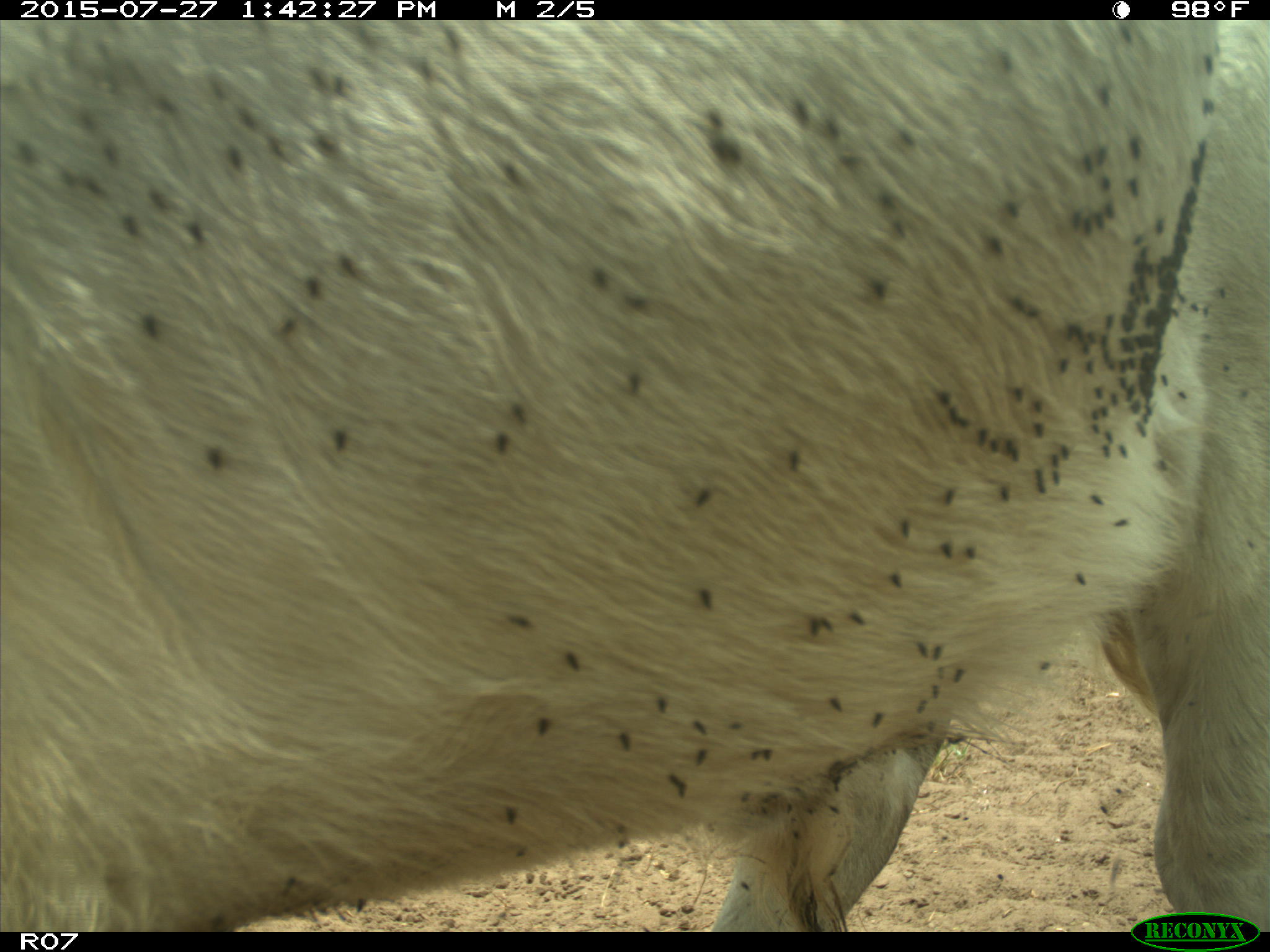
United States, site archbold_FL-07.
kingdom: Animalia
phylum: Chordata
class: Mammalia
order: Artiodactyla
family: Bovidae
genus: Bos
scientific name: Bos taurus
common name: domestic cow